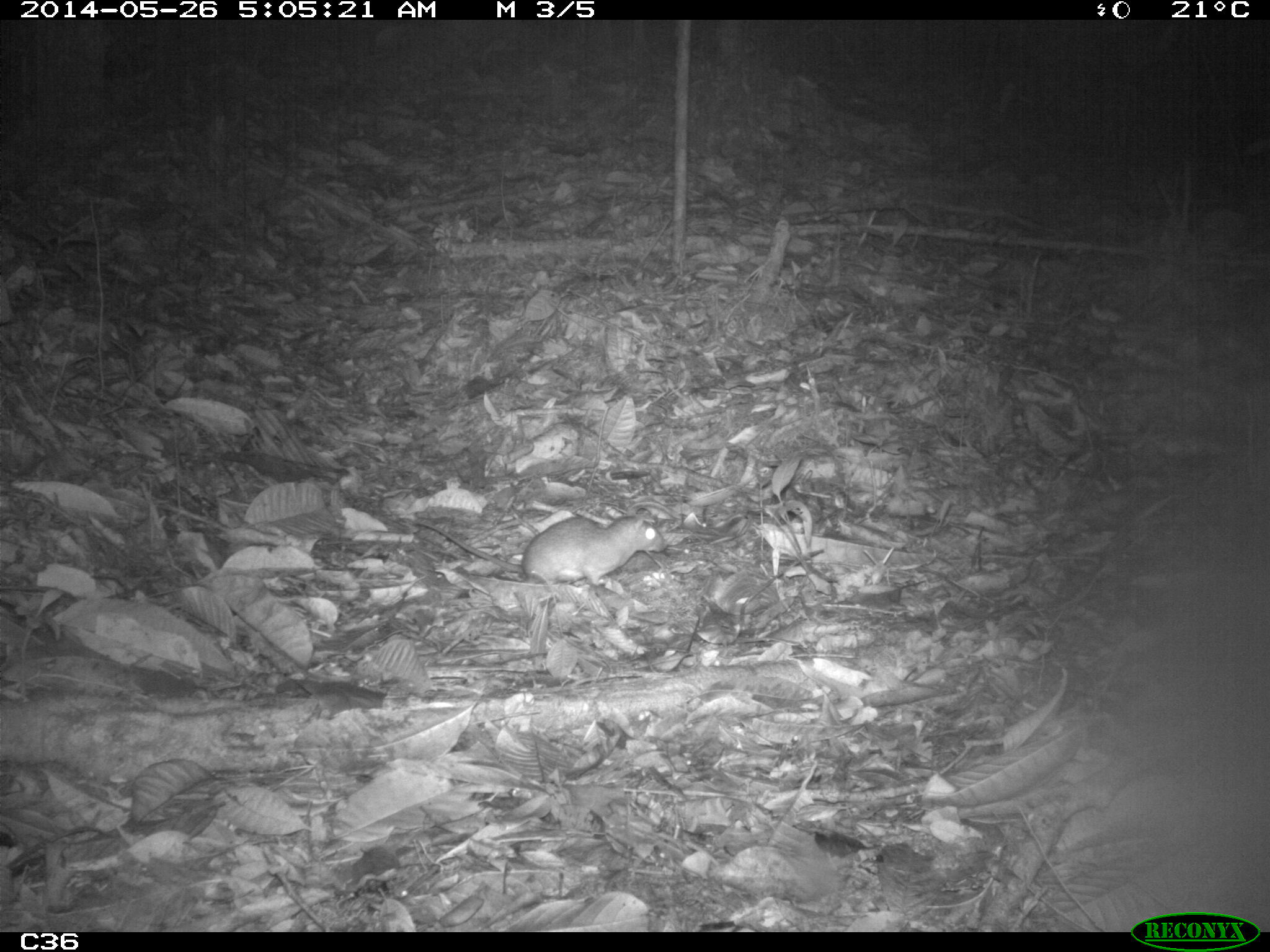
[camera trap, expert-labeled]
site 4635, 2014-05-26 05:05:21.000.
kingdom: Animalia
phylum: Chordata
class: Mammalia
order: Rodentia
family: Muridae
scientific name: Muridae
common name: mice, rats, and gerbils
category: unknown mouse or rat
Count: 1.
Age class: adult.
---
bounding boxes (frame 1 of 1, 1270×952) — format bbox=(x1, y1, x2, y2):
unknown mouse or rat: bbox=(409, 512, 667, 590)